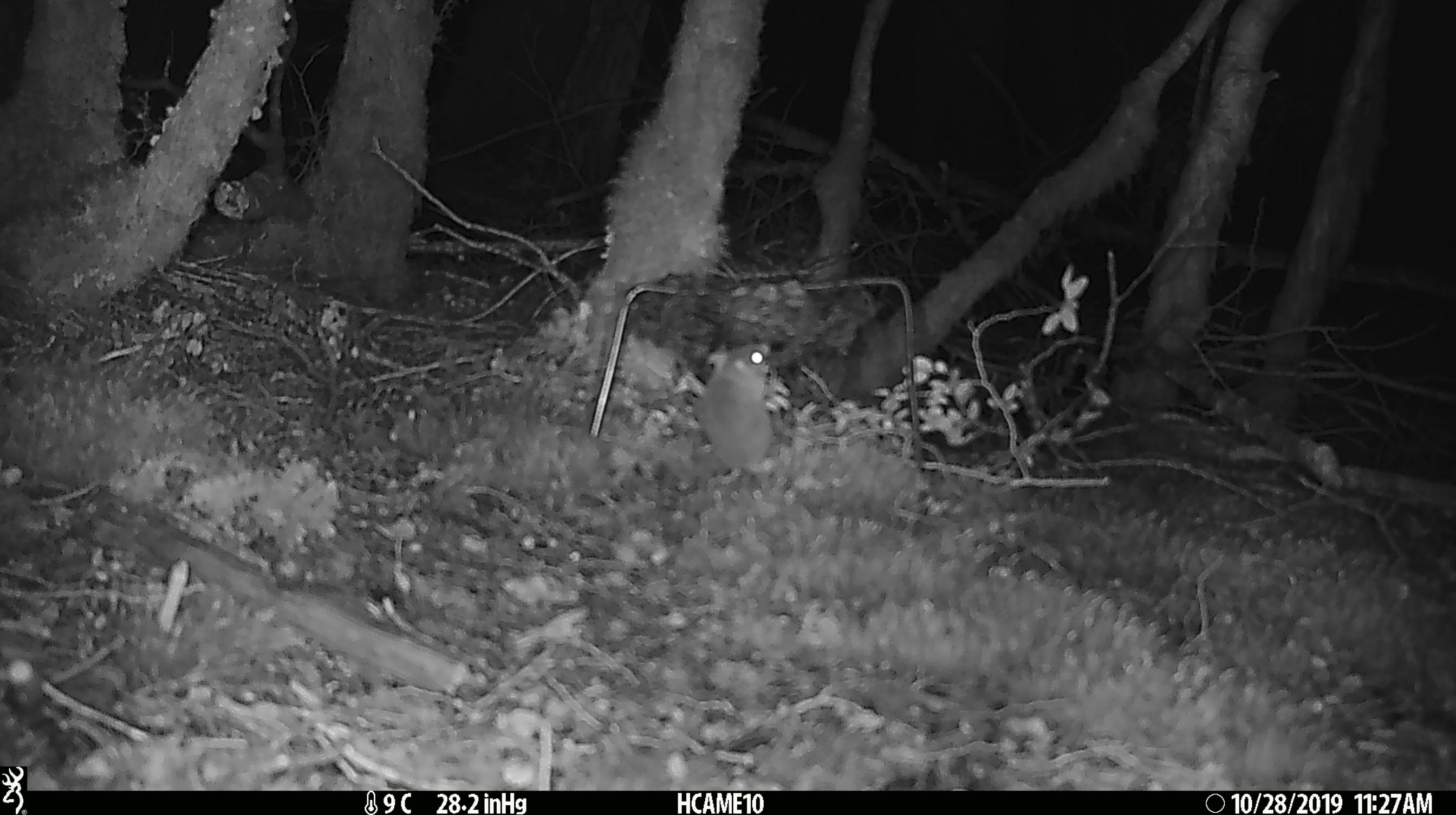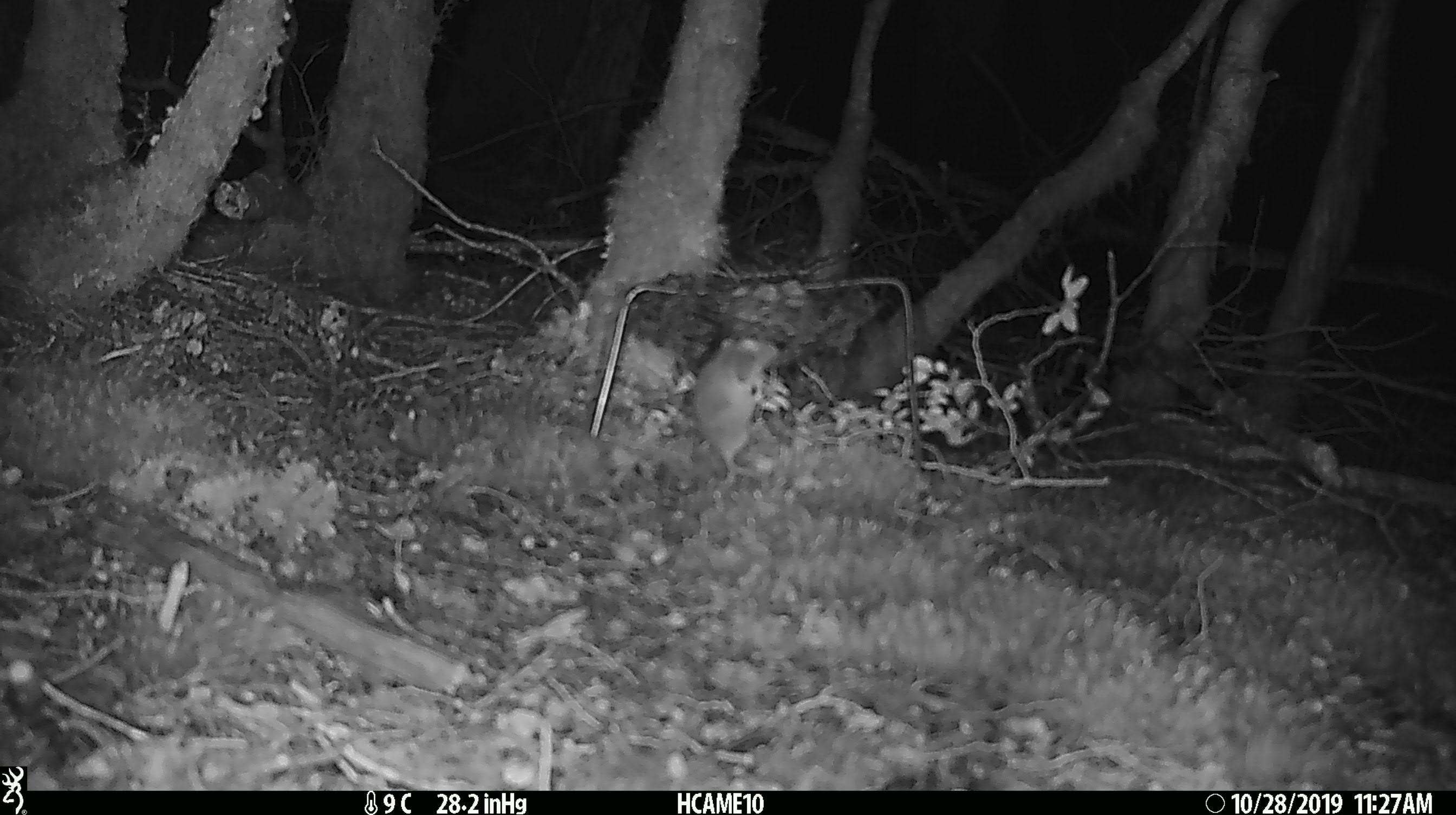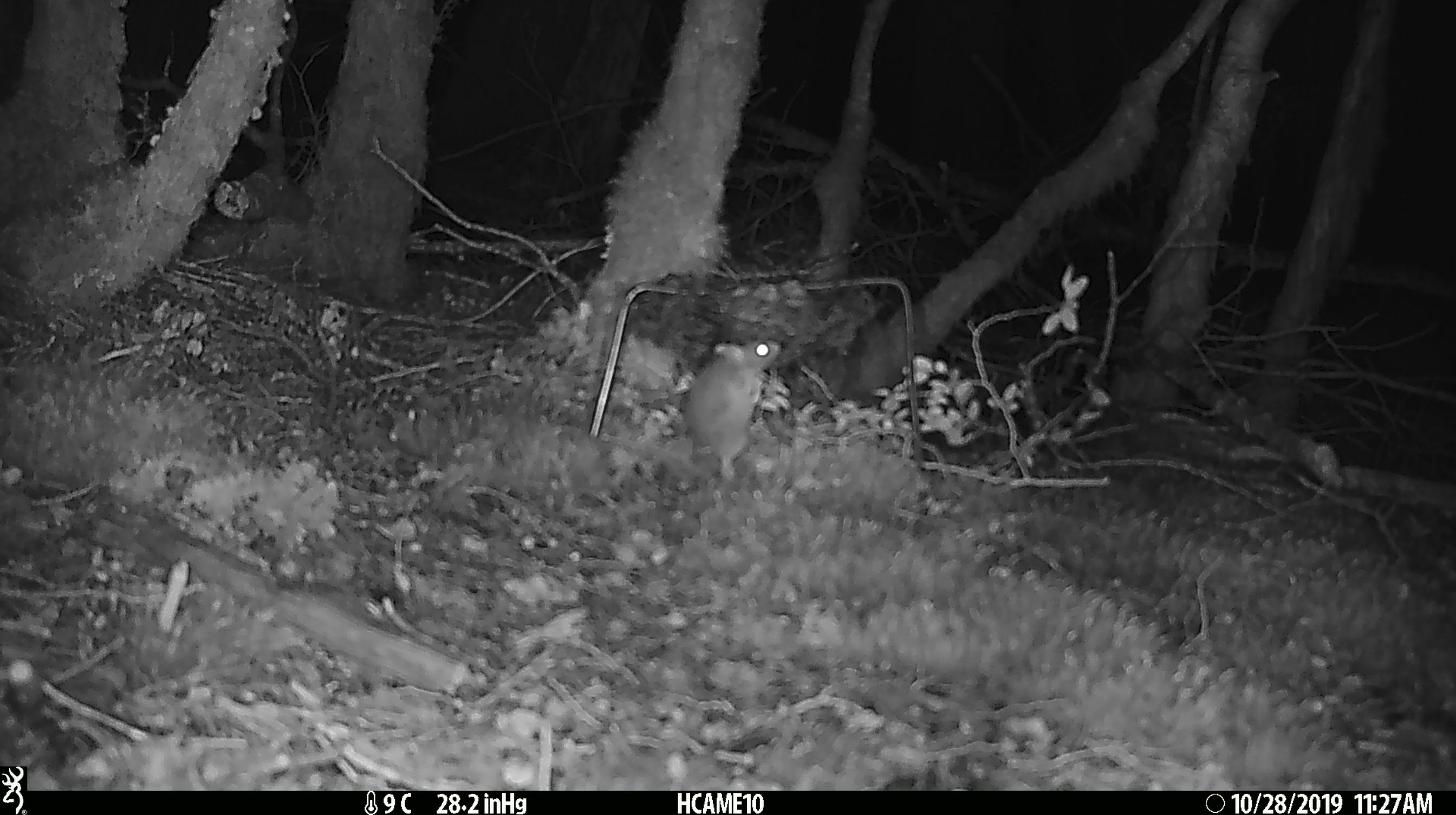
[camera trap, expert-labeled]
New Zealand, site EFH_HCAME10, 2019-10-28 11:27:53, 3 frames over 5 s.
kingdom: Animalia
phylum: Chordata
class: Mammalia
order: Rodentia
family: Muridae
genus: Mus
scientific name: Mus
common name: mouse